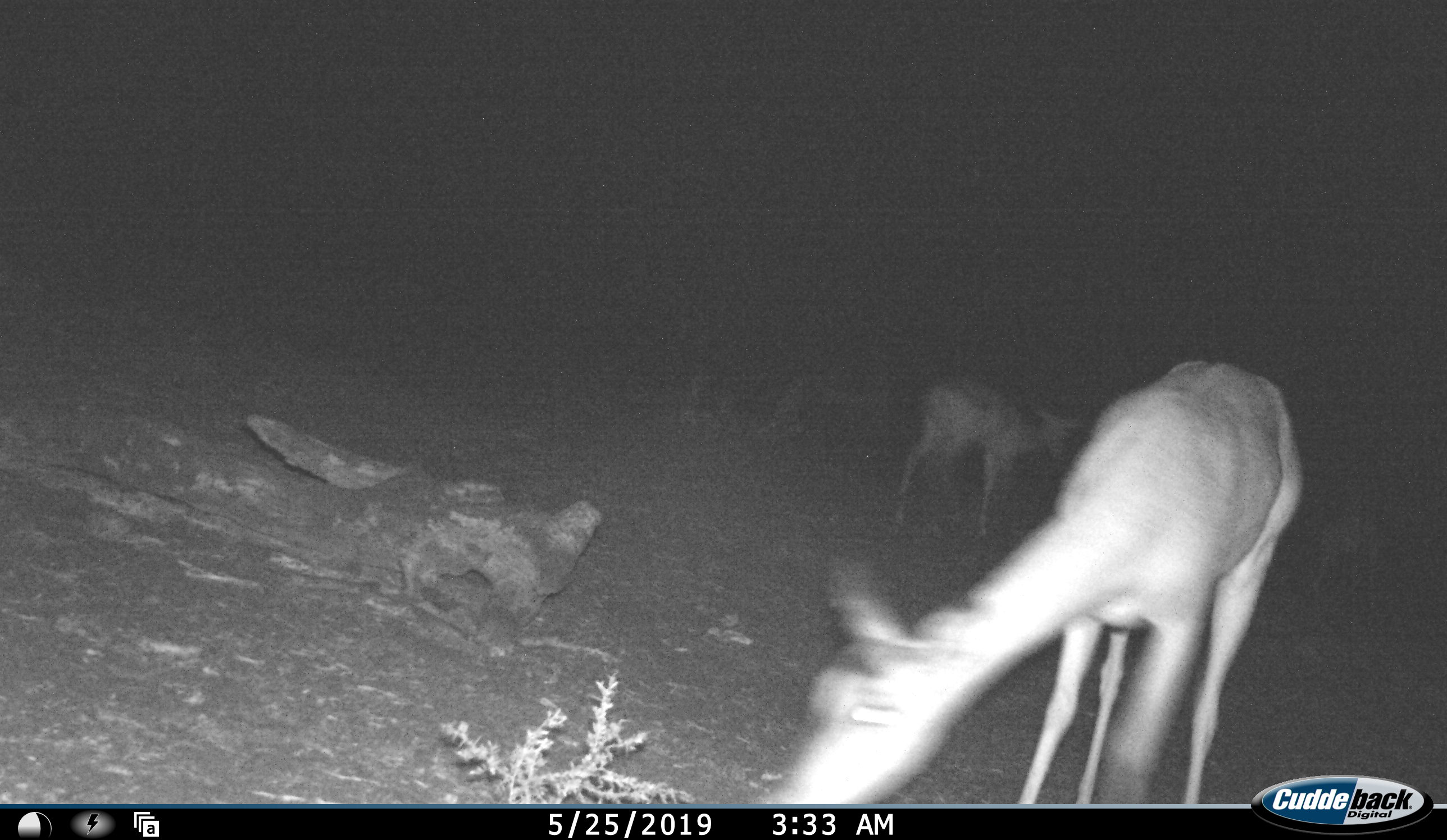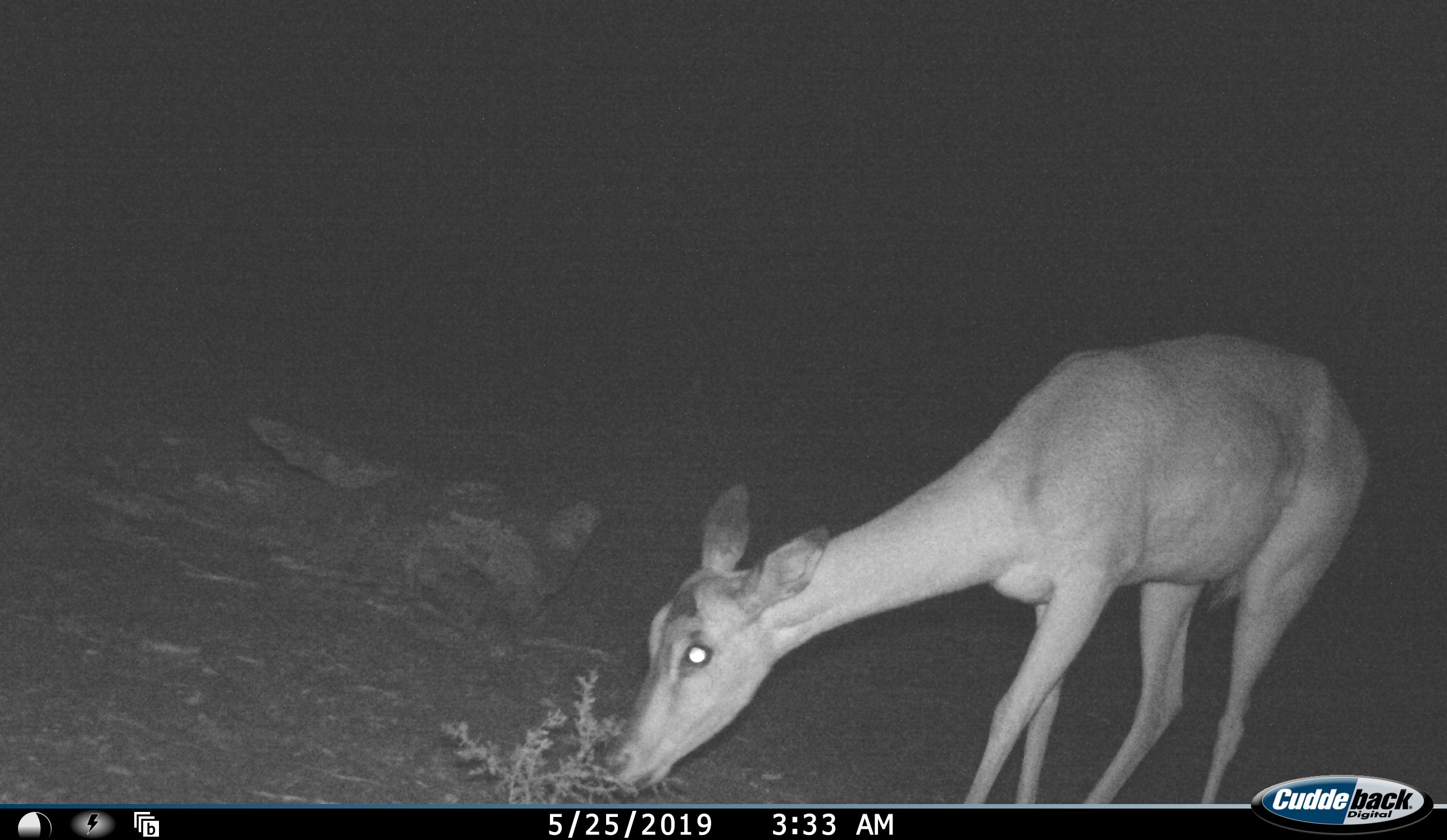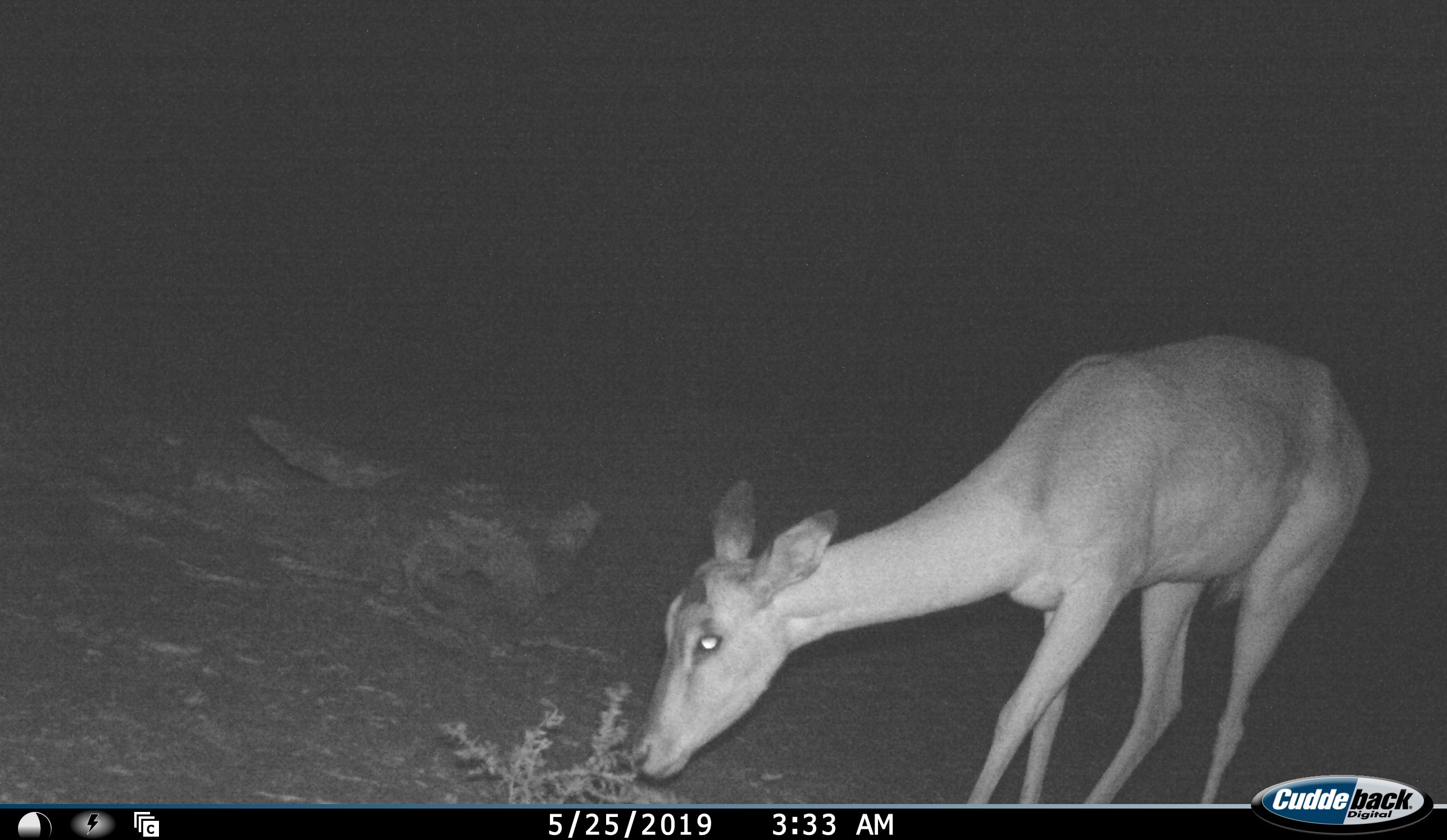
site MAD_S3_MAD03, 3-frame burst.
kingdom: Animalia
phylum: Chordata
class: Mammalia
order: Artiodactyla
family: Bovidae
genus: Aepyceros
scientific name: Aepyceros melampus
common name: impala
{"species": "impala (Aepyceros melampus)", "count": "2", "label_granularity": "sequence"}